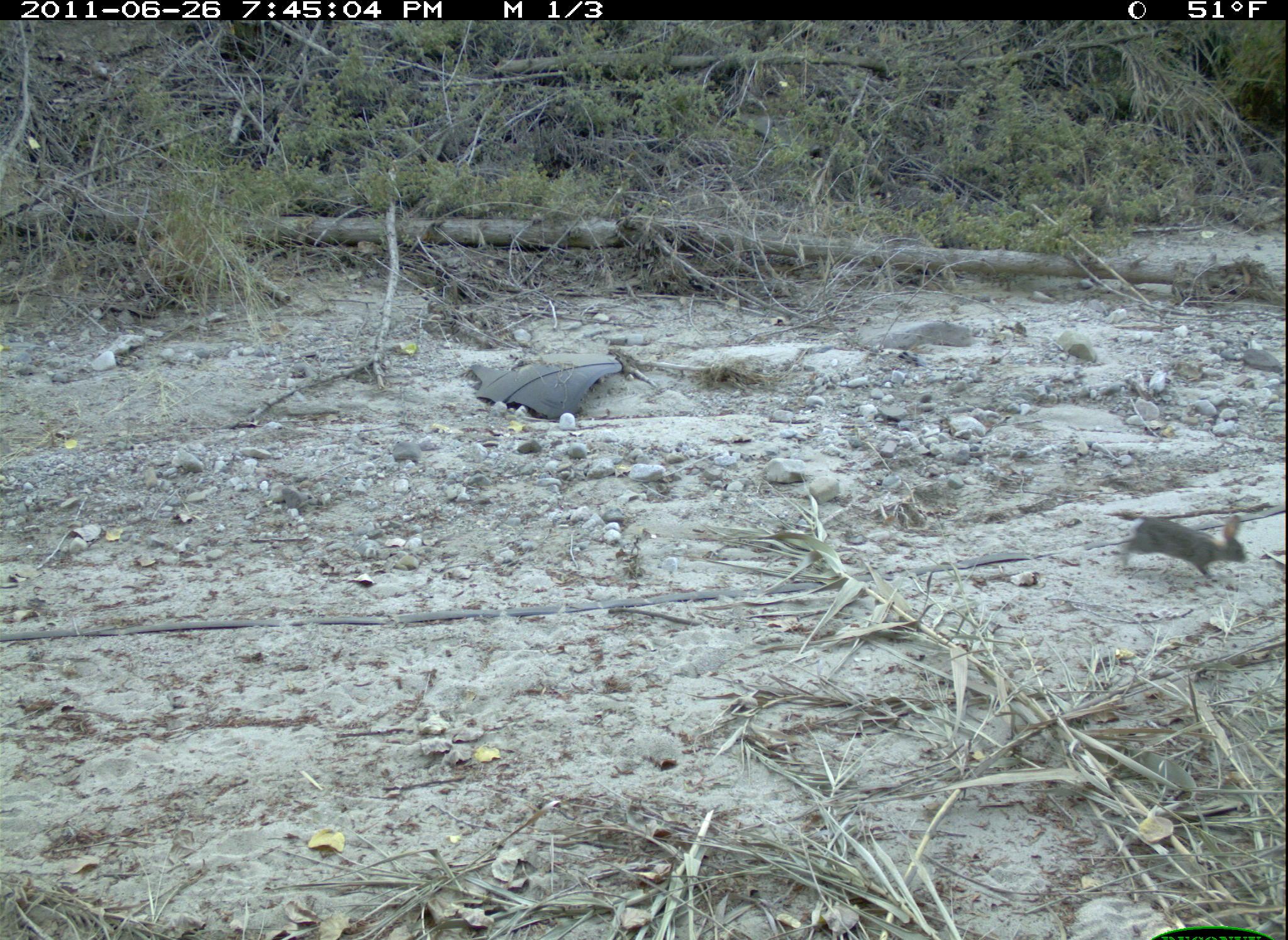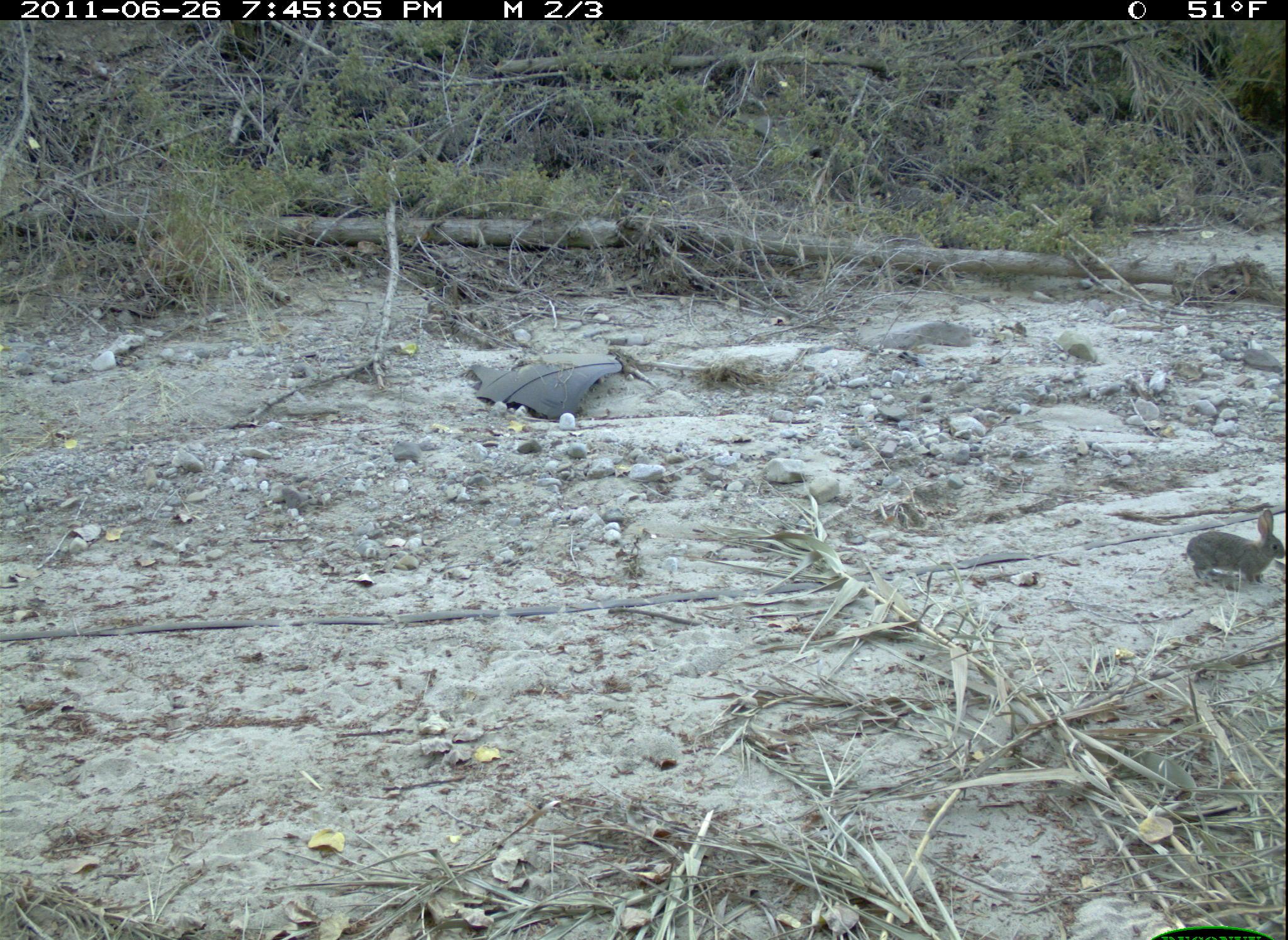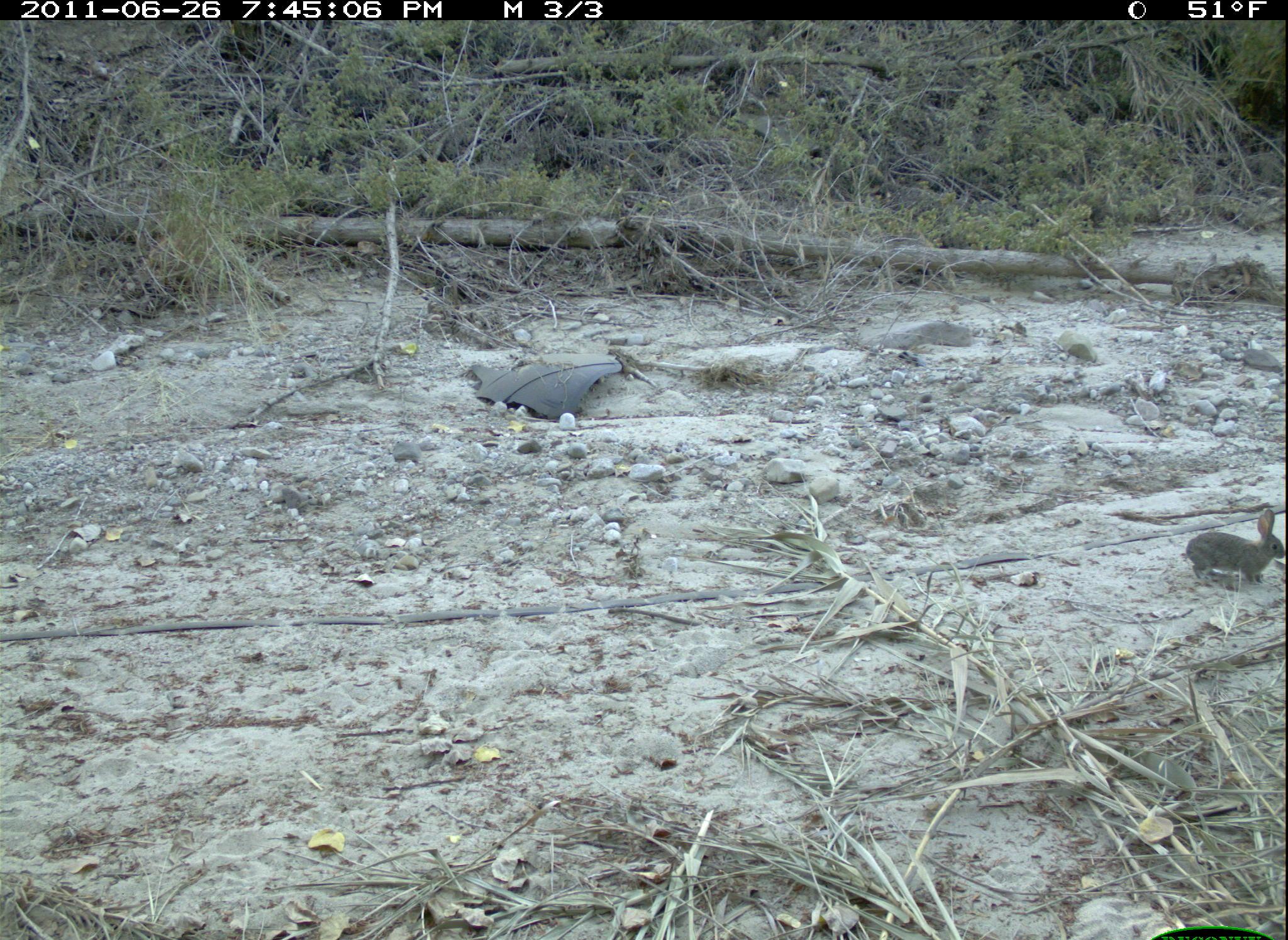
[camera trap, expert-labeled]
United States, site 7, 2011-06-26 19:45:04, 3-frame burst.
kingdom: Animalia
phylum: Chordata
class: Mammalia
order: Lagomorpha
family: Leporidae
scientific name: Leporidae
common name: rabbits and hares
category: rabbit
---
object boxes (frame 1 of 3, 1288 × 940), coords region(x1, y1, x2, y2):
rabbit: region(1119, 501, 1251, 593)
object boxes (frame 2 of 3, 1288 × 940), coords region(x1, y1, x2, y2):
rabbit: region(1183, 507, 1286, 591)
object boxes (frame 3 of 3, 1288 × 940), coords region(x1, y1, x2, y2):
rabbit: region(1183, 494, 1286, 610)